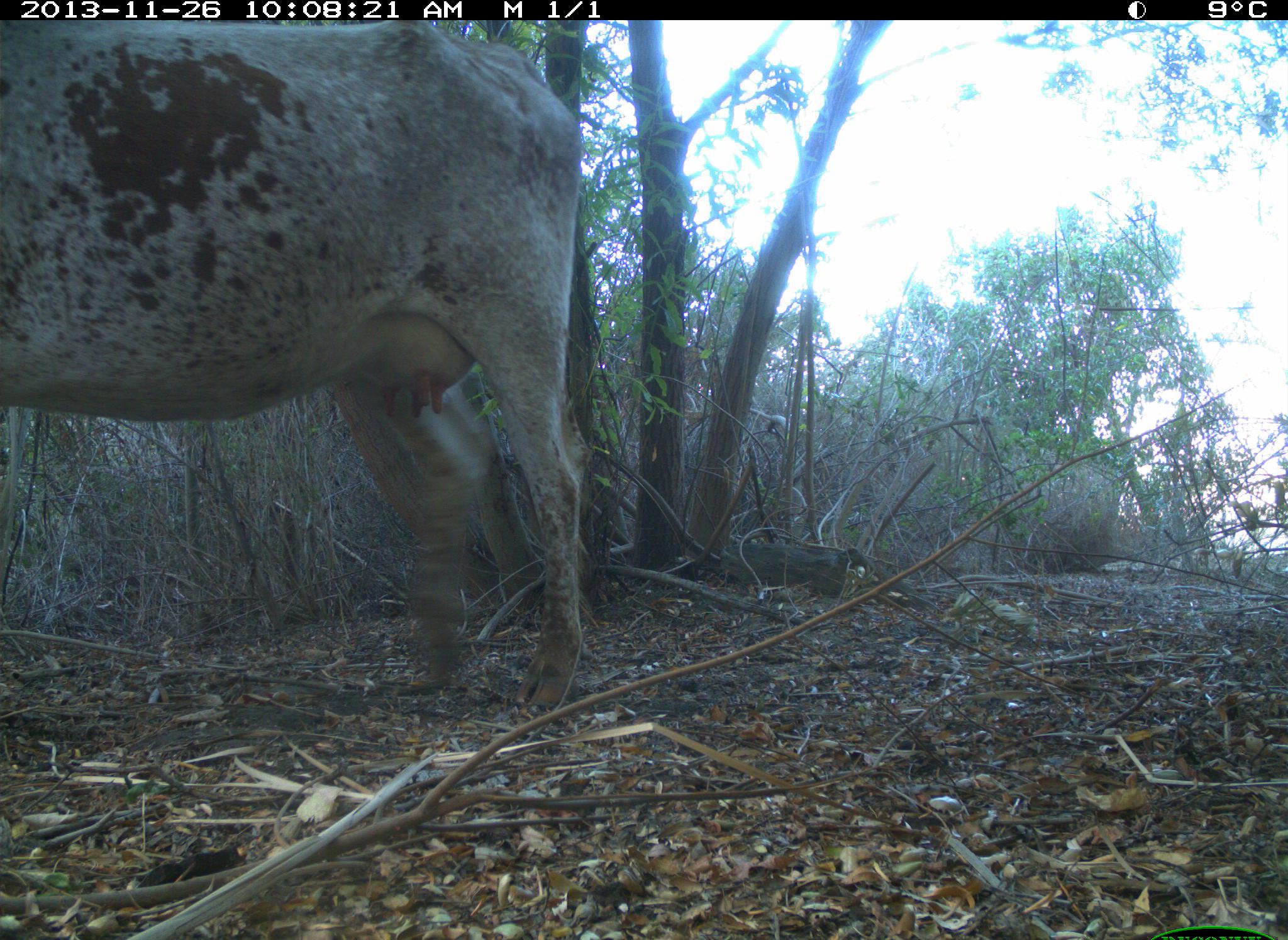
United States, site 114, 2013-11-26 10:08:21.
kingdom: Animalia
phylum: Chordata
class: Mammalia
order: Artiodactyla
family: Bovidae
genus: Bos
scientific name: Bos taurus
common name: cow